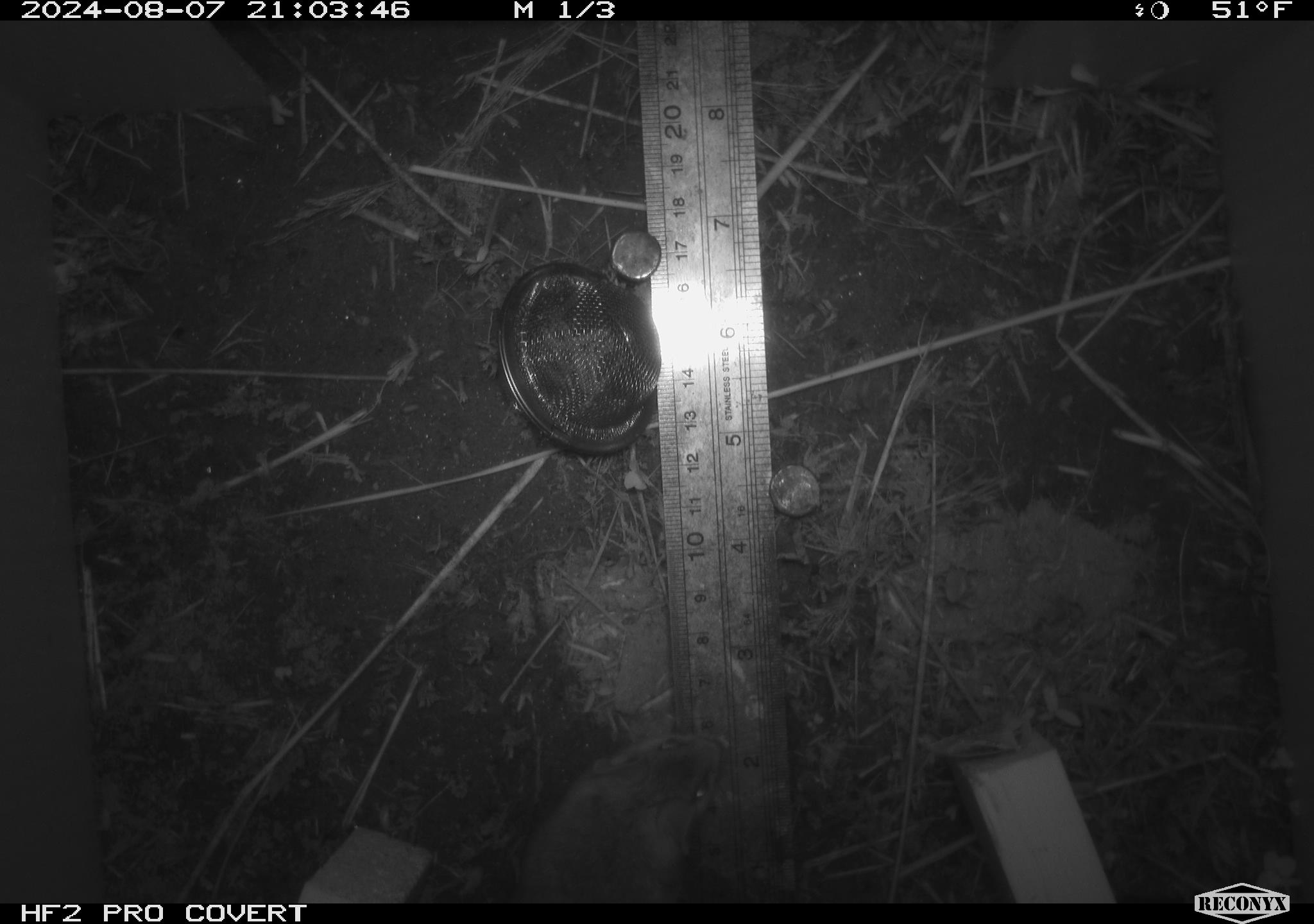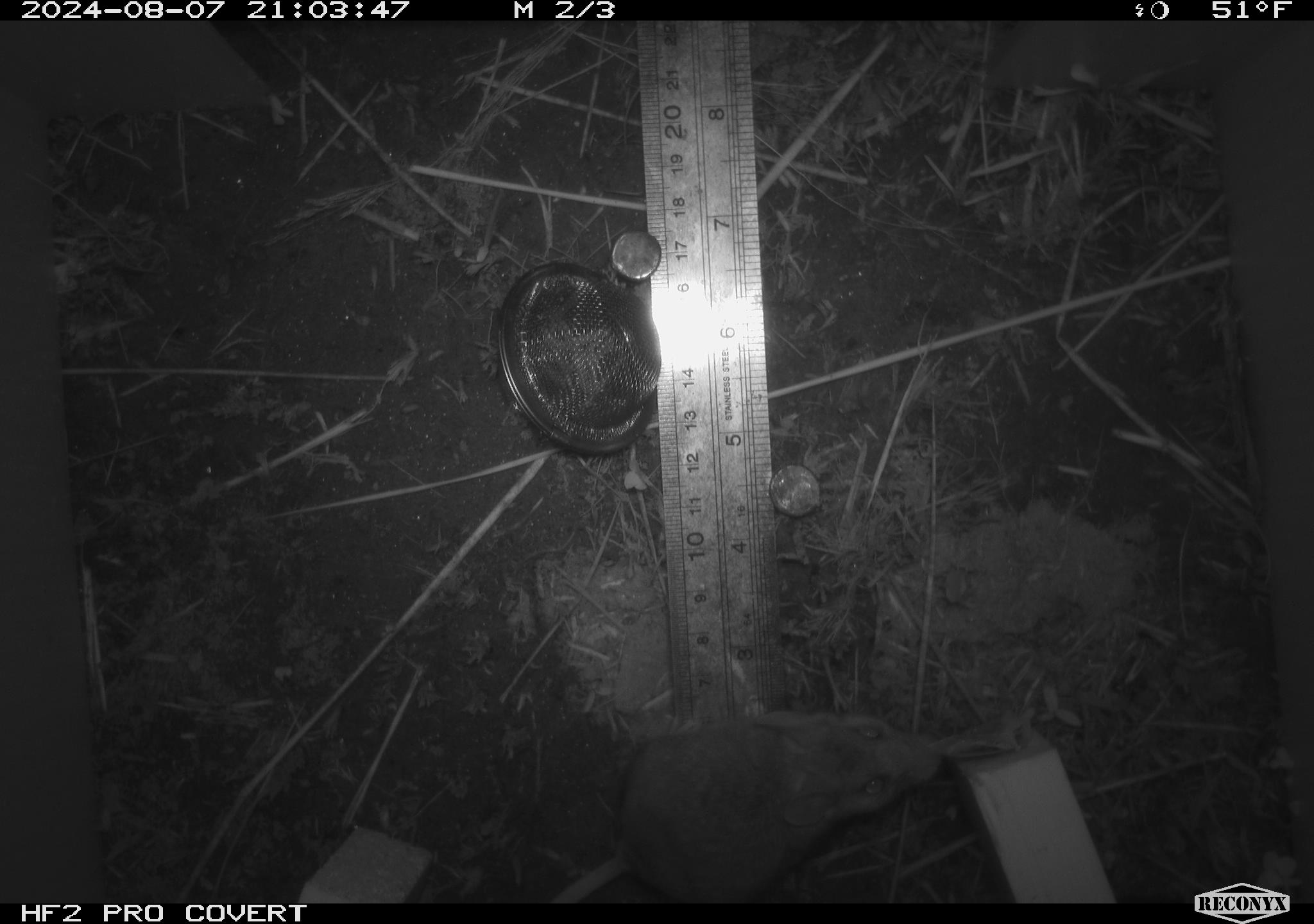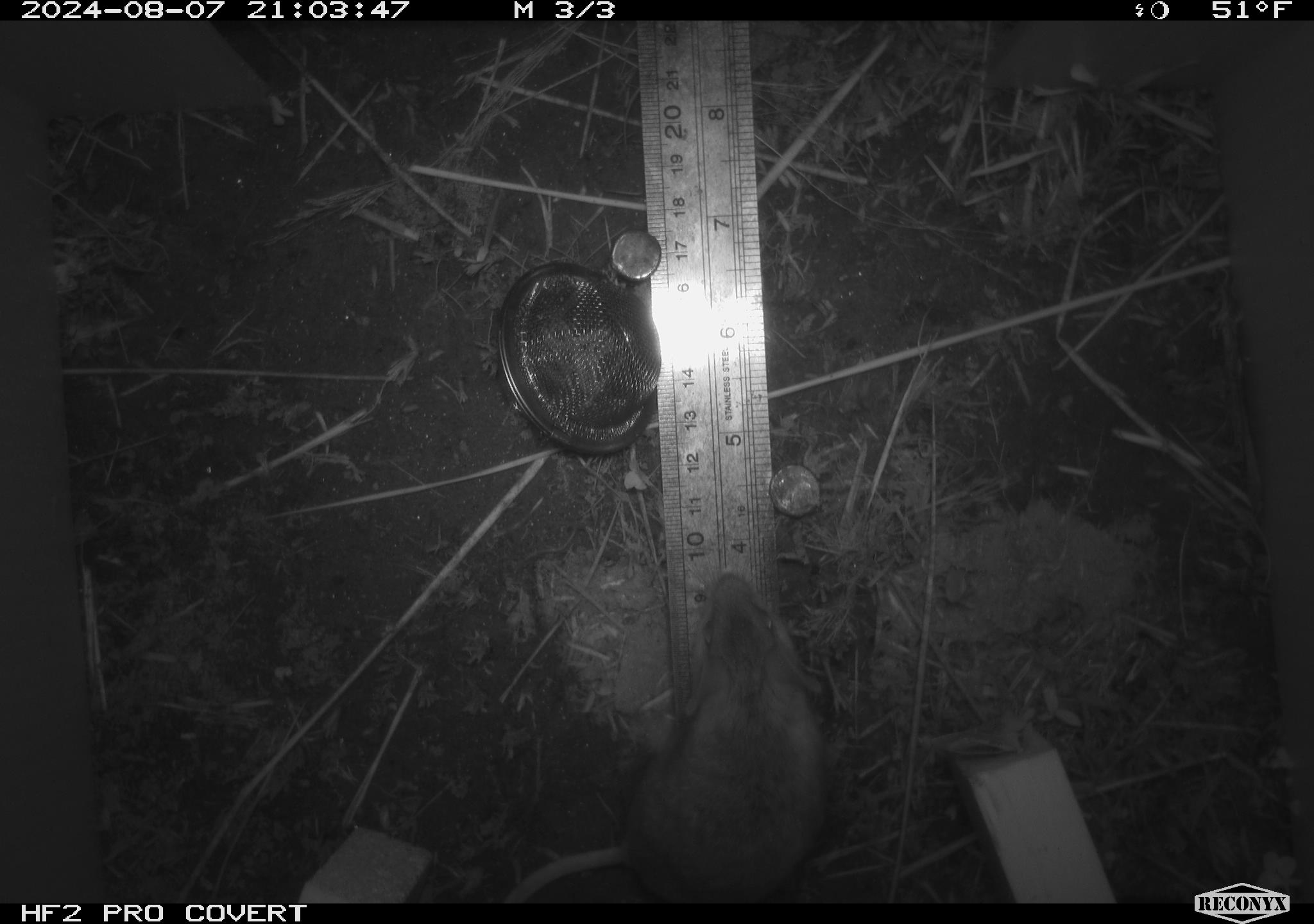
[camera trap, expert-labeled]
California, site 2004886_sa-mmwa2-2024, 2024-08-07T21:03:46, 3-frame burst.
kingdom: Animalia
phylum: Chordata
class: Mammalia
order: Rodentia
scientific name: Rodentia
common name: mouse species